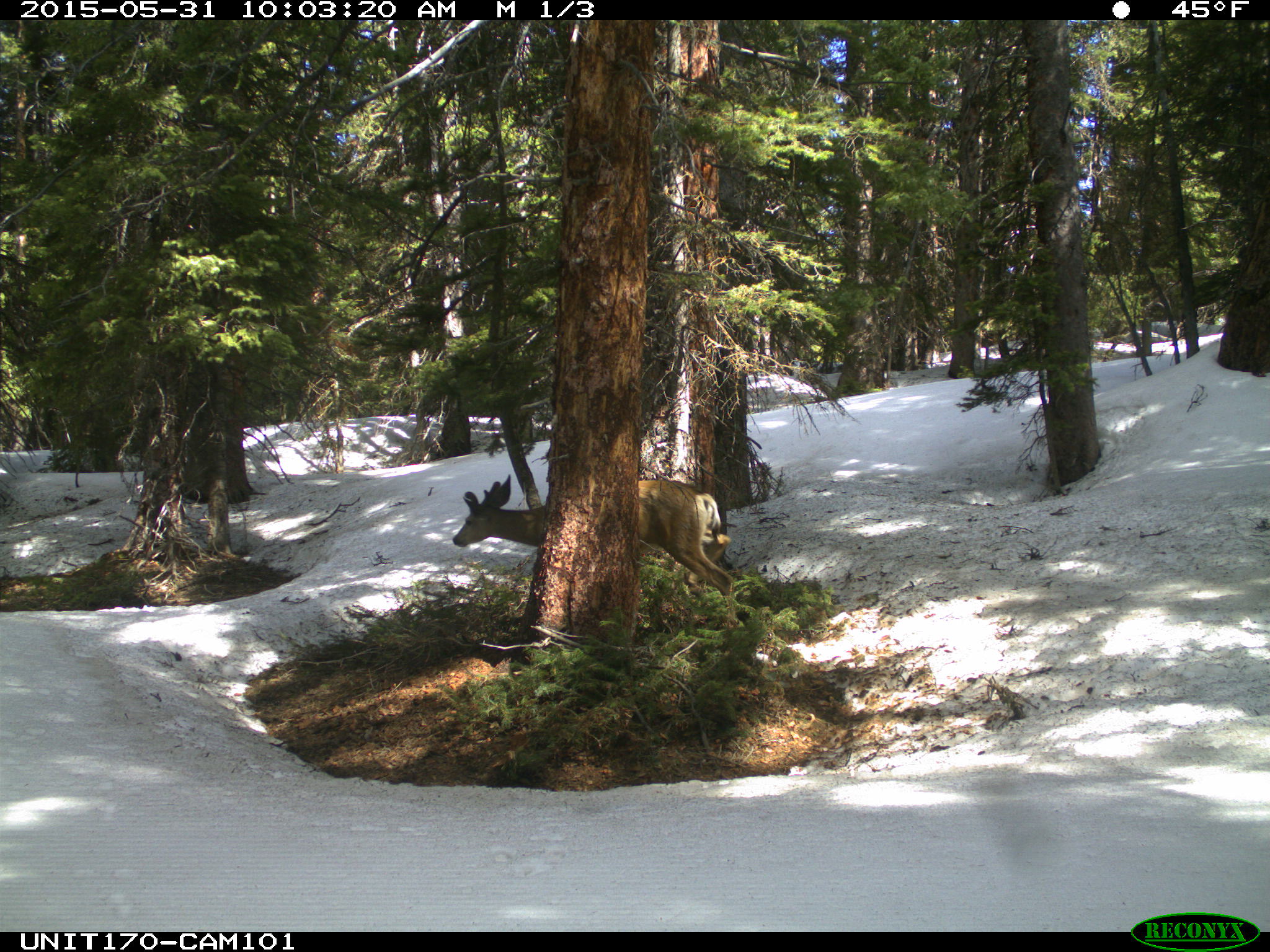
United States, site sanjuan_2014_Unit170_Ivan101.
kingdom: Animalia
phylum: Chordata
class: Mammalia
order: Artiodactyla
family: Cervidae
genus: Odocoileus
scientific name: Odocoileus hemionus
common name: mule deer